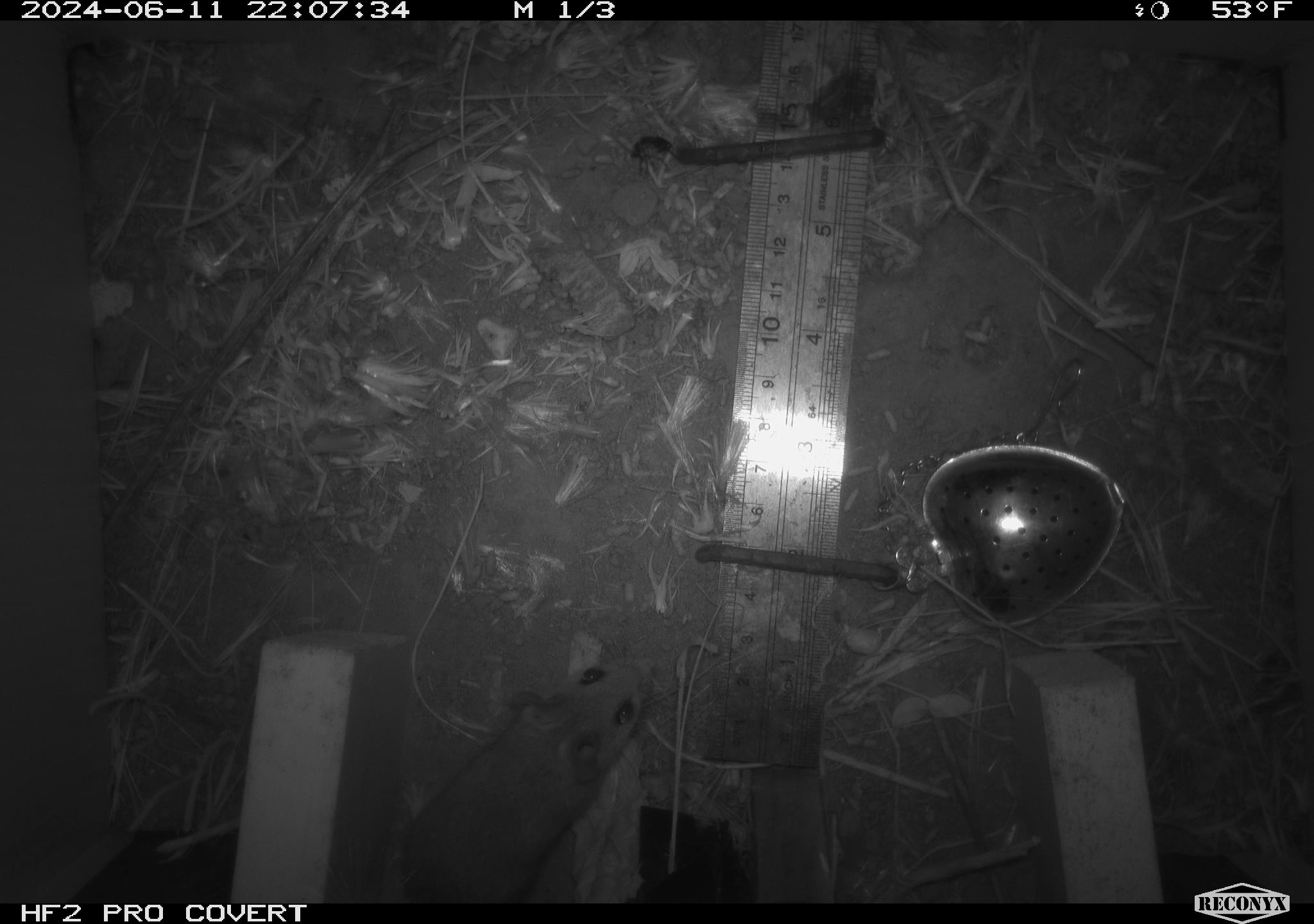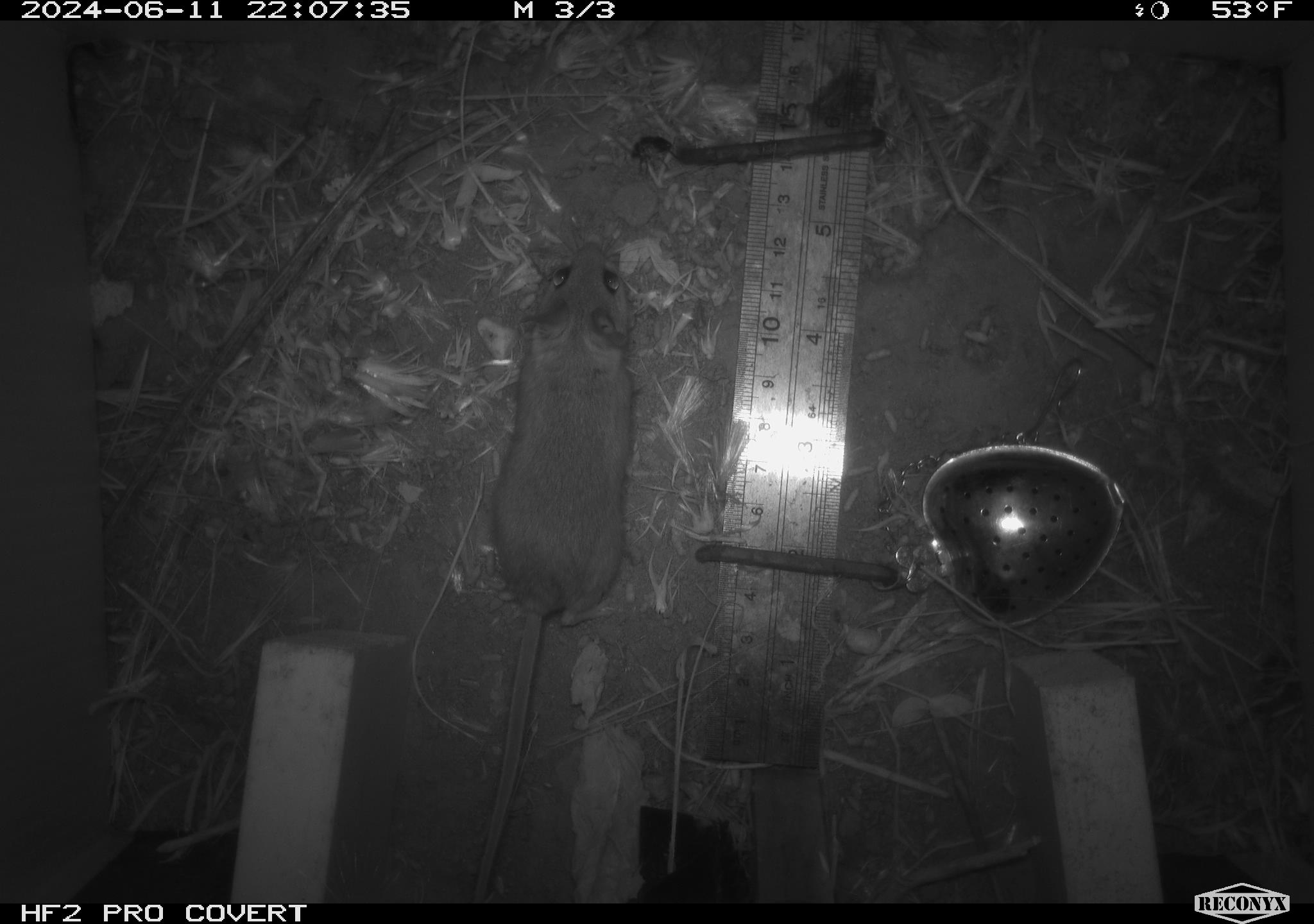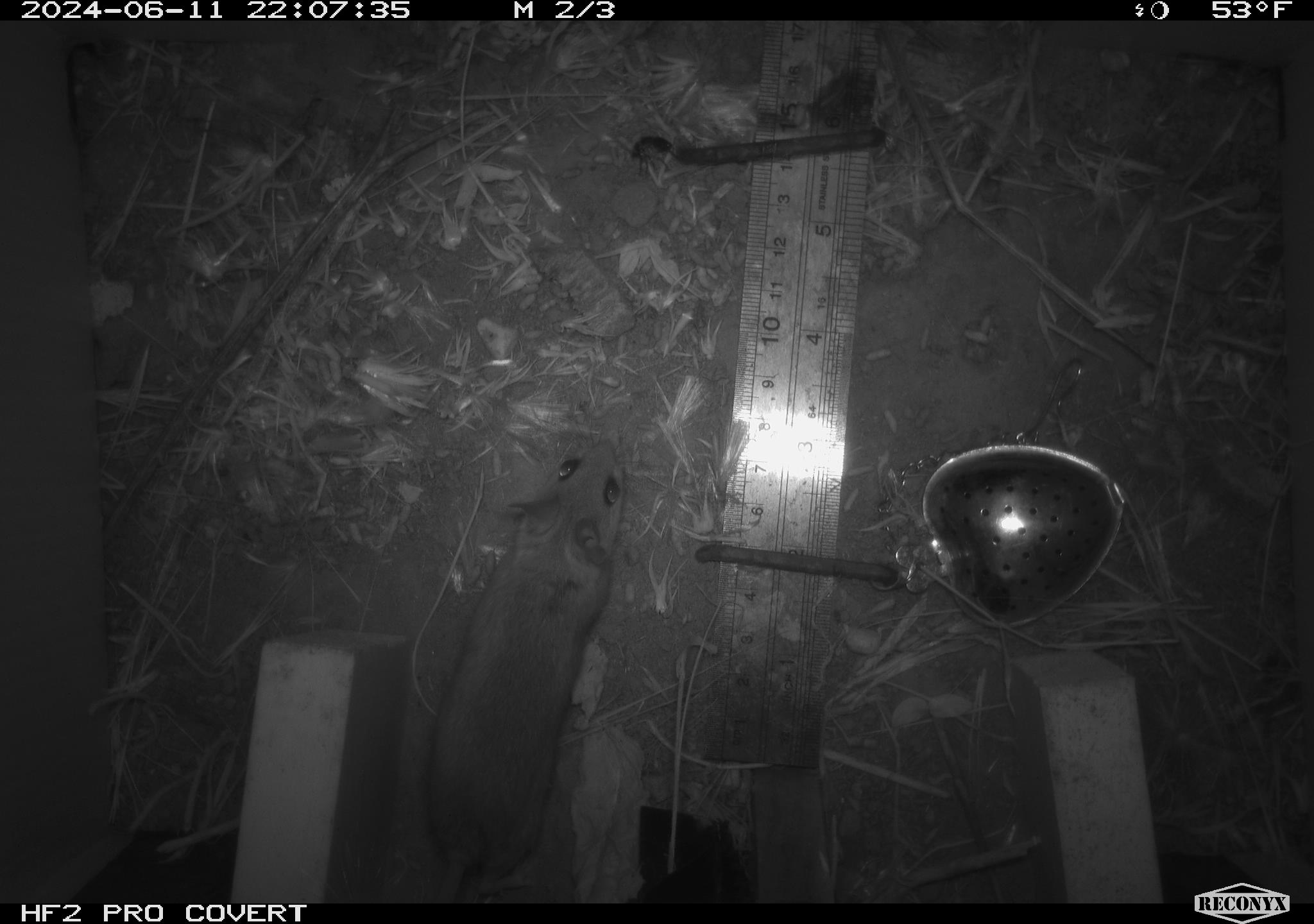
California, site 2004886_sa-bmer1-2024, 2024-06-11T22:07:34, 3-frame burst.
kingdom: Animalia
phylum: Chordata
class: Mammalia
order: Rodentia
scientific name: Rodentia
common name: mouse species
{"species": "mouse species (Rodentia)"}